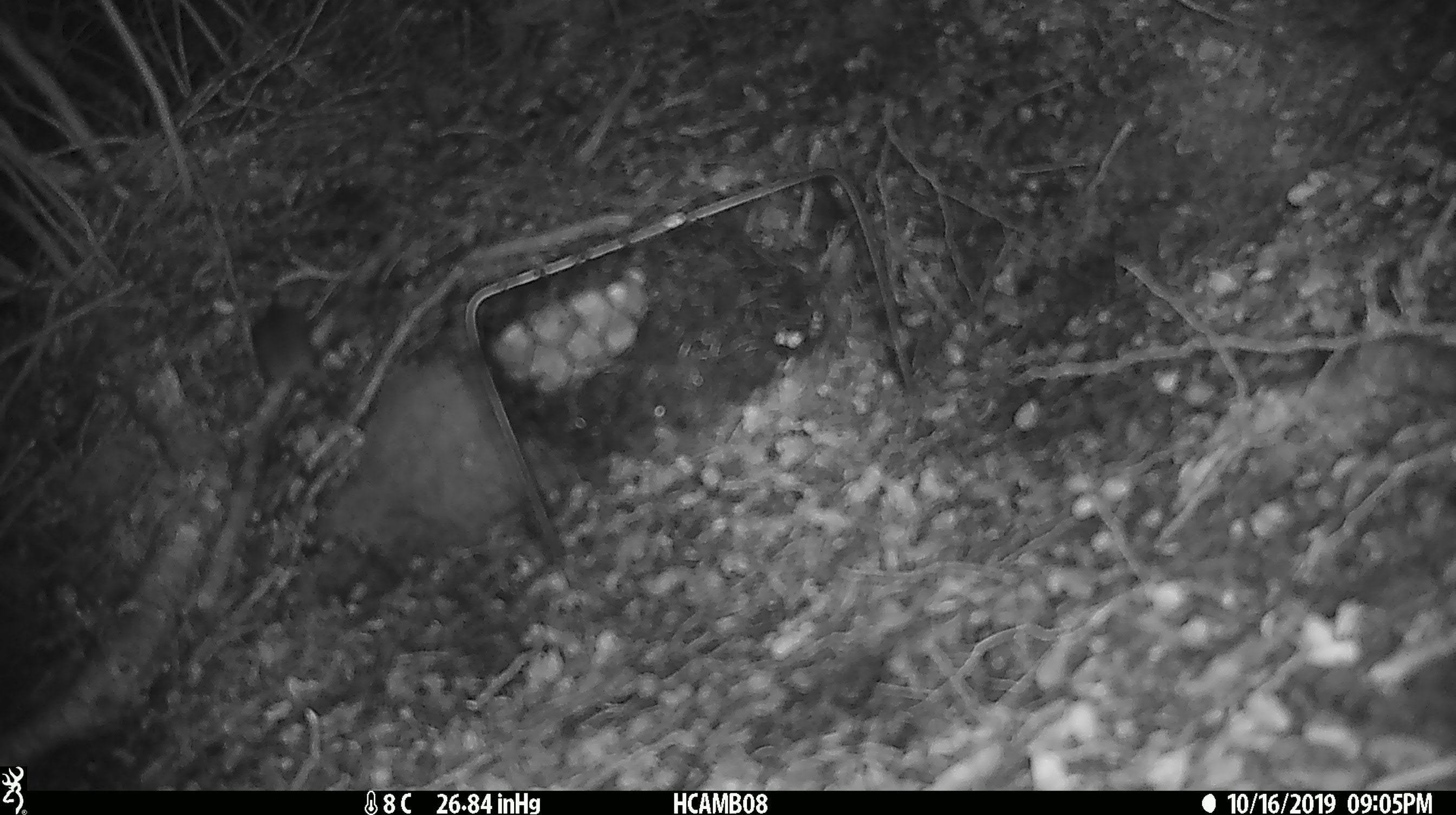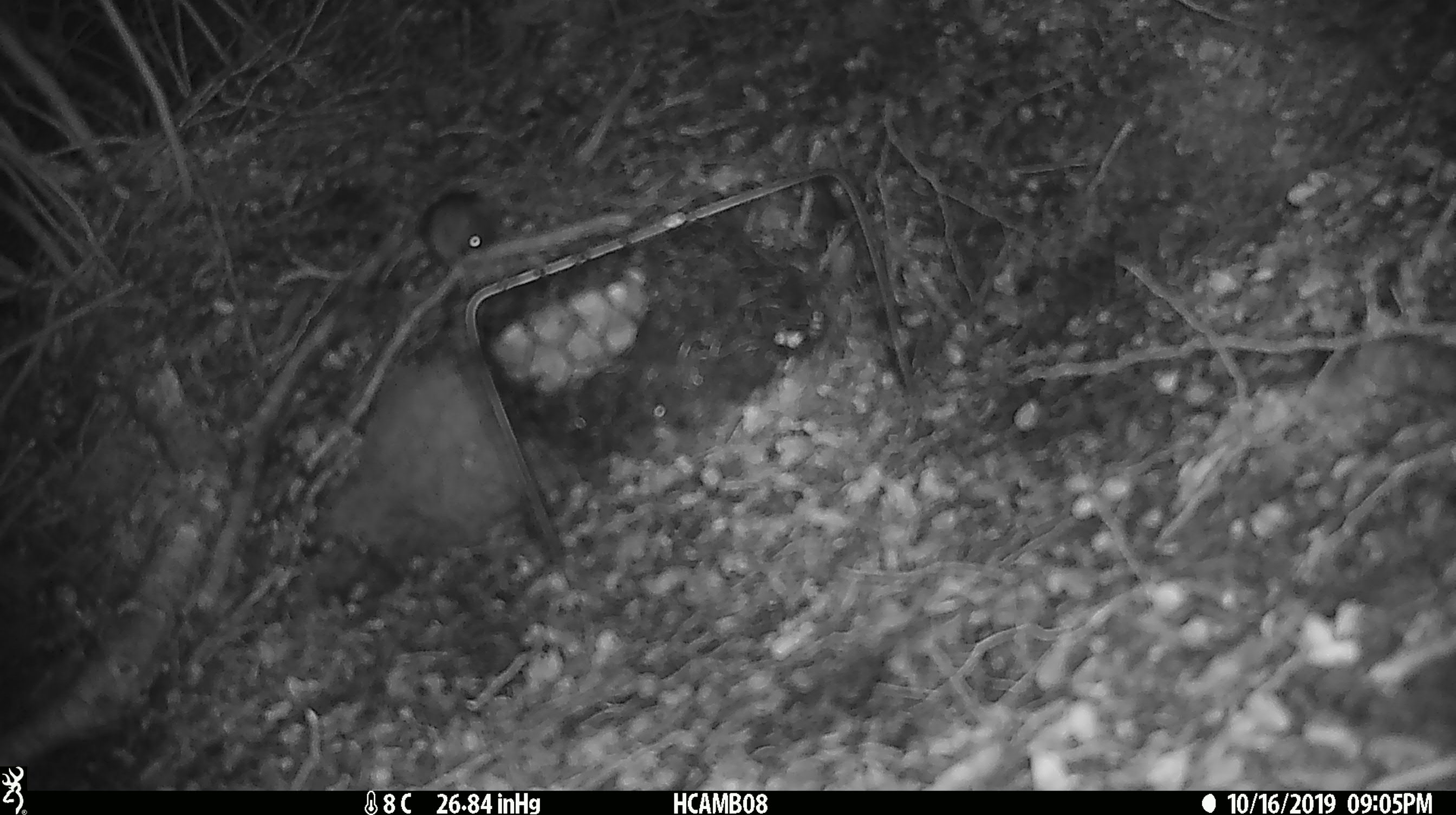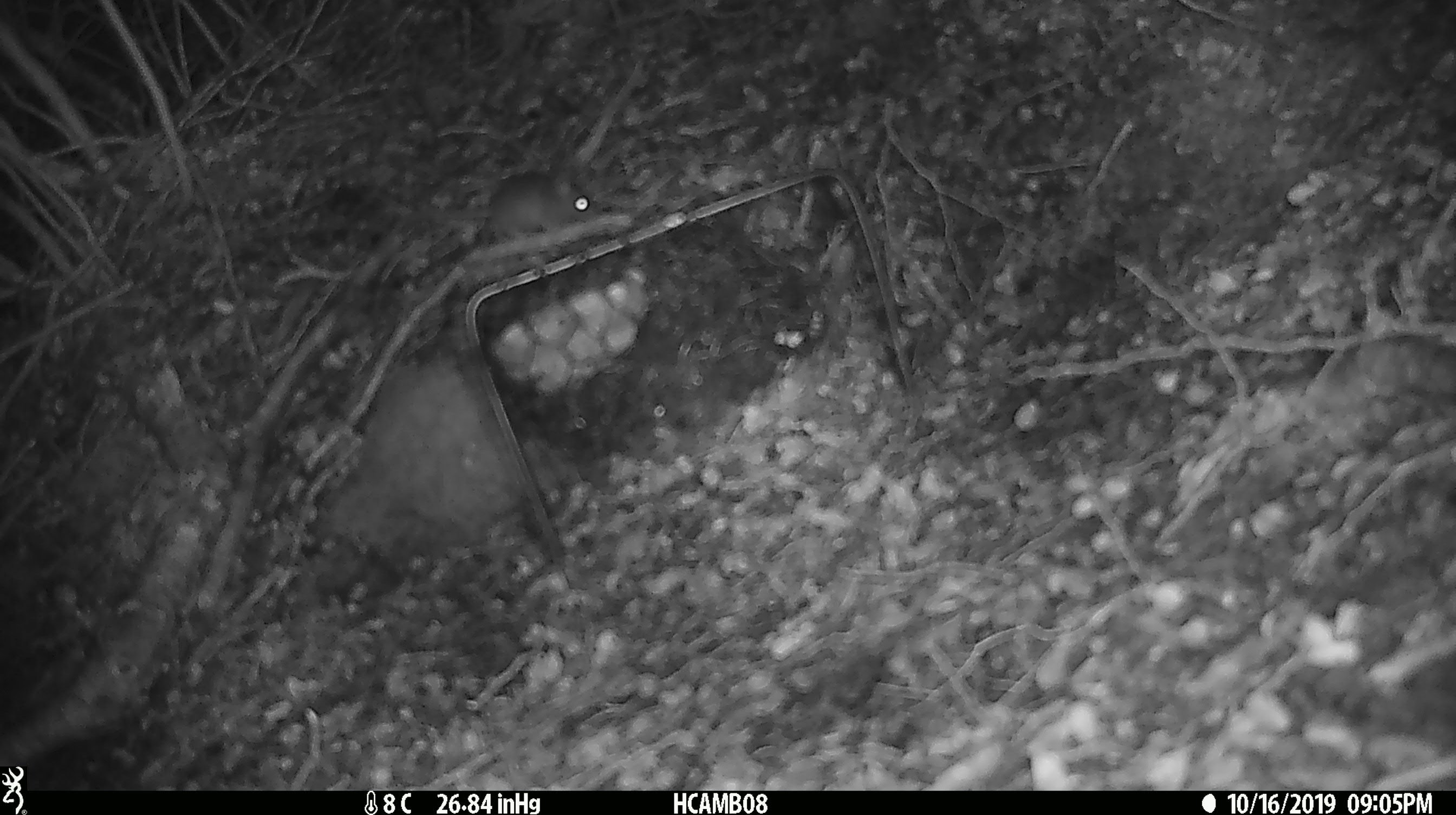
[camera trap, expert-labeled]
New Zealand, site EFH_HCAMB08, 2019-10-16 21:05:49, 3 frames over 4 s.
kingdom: Animalia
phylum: Chordata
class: Mammalia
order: Rodentia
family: Muridae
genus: Mus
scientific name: Mus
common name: mouse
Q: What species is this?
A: Mouse (Mus).